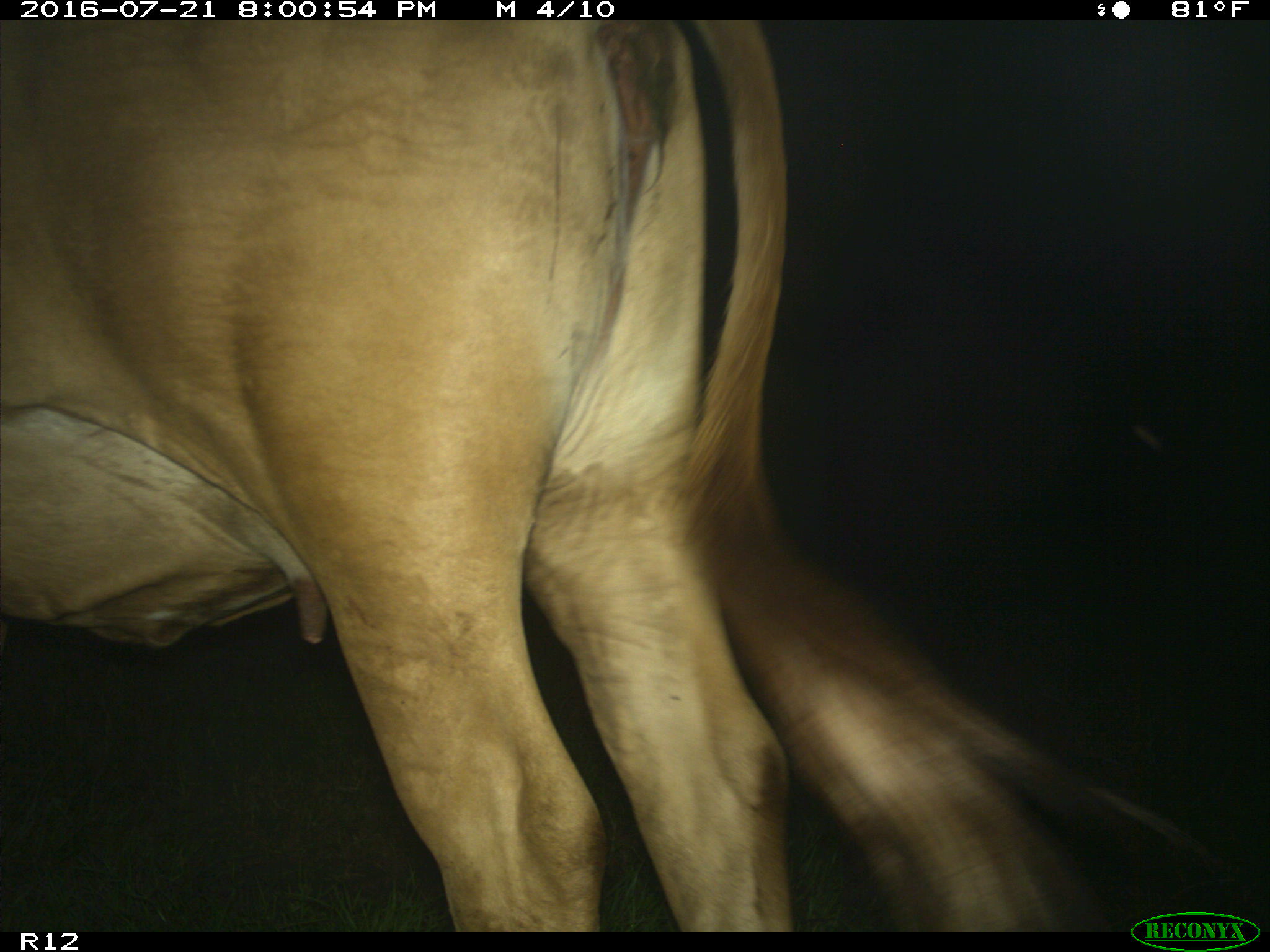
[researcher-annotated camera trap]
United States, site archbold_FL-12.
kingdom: Animalia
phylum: Chordata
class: Mammalia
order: Artiodactyla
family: Bovidae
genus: Bos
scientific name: Bos taurus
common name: domestic cow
Bos taurus (domestic cow).